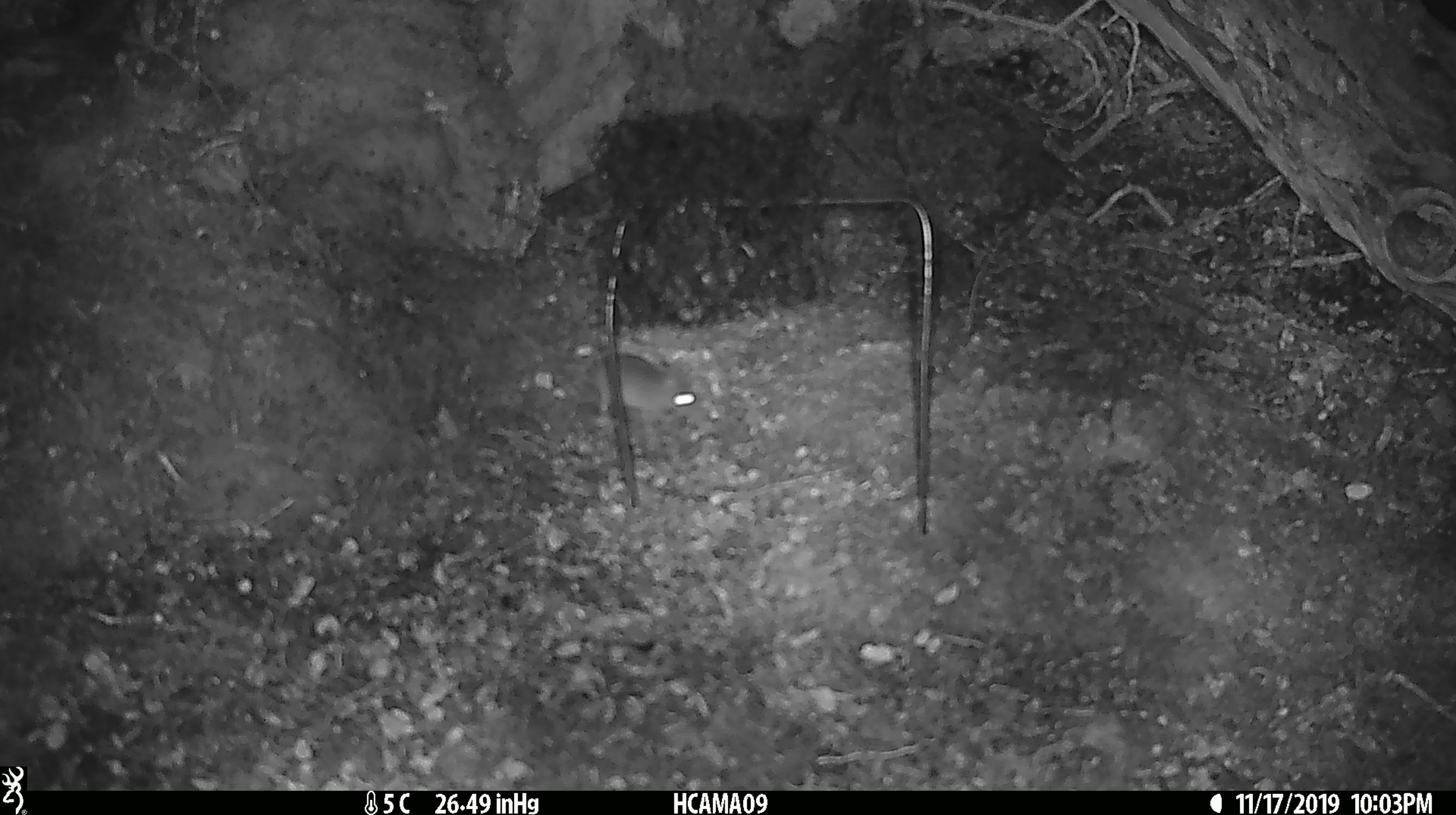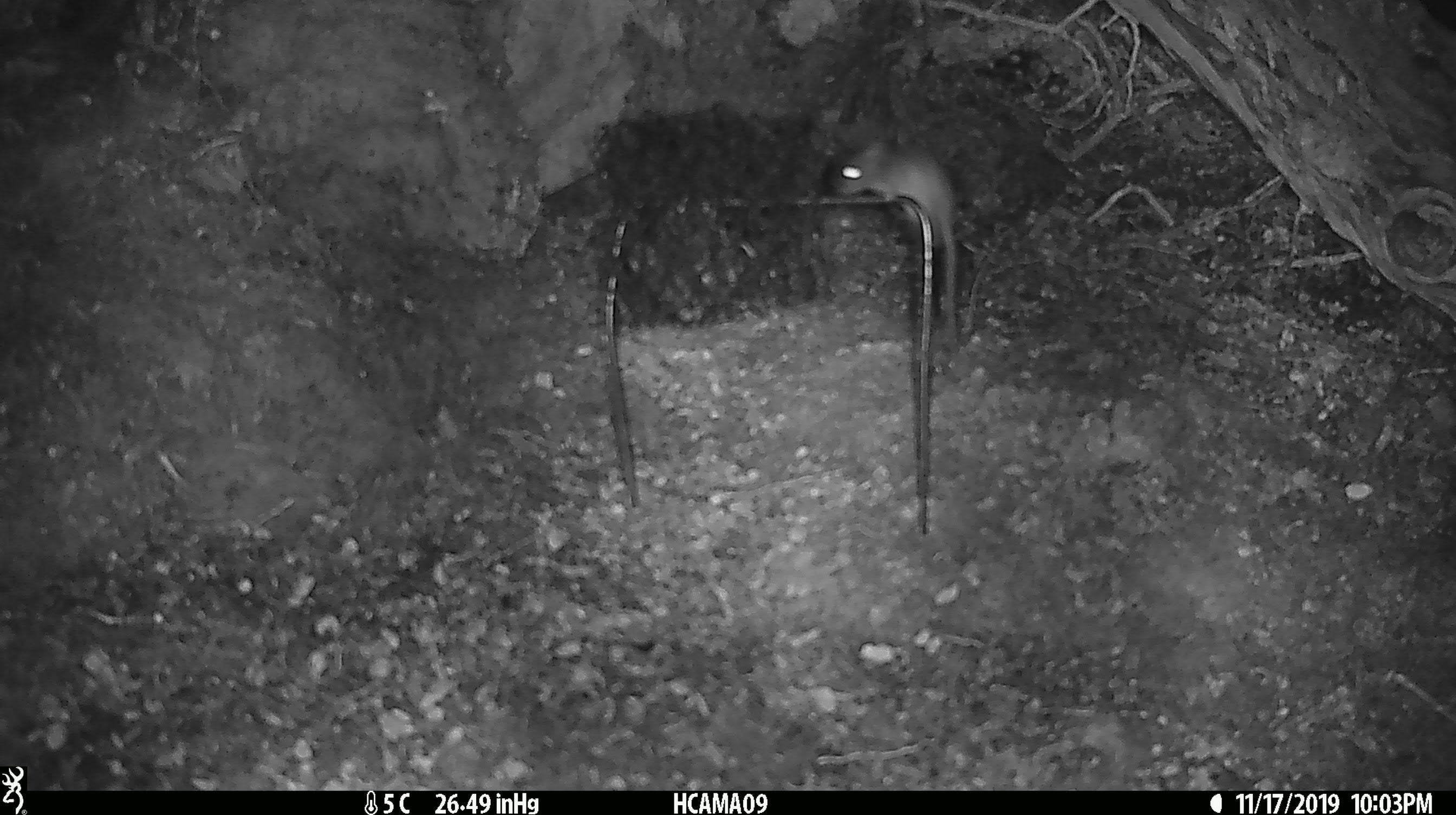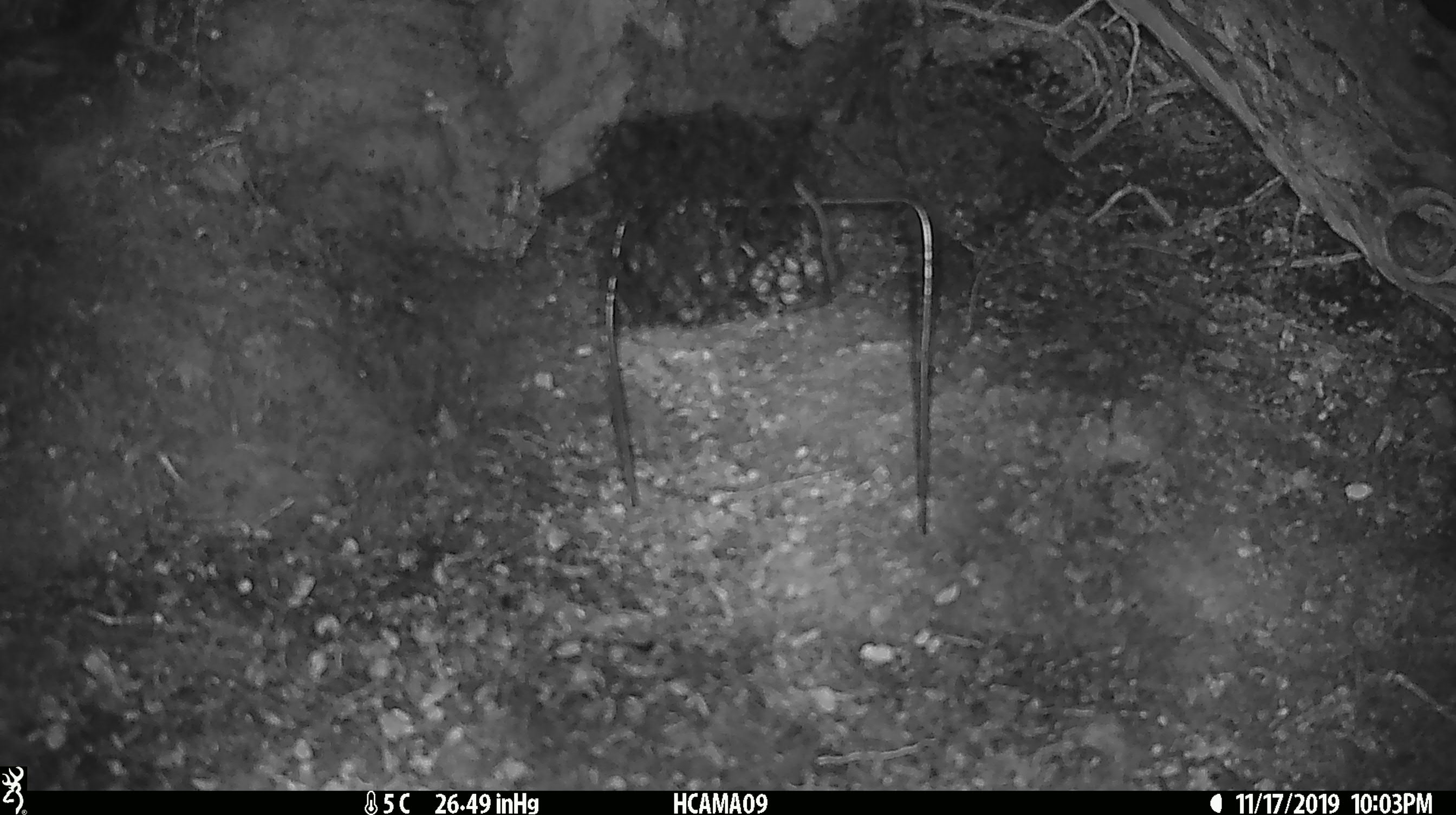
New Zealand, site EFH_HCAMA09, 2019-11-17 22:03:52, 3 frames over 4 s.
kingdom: Animalia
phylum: Chordata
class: Mammalia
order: Rodentia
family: Muridae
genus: Mus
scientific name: Mus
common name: mouse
Mouse (Mus).